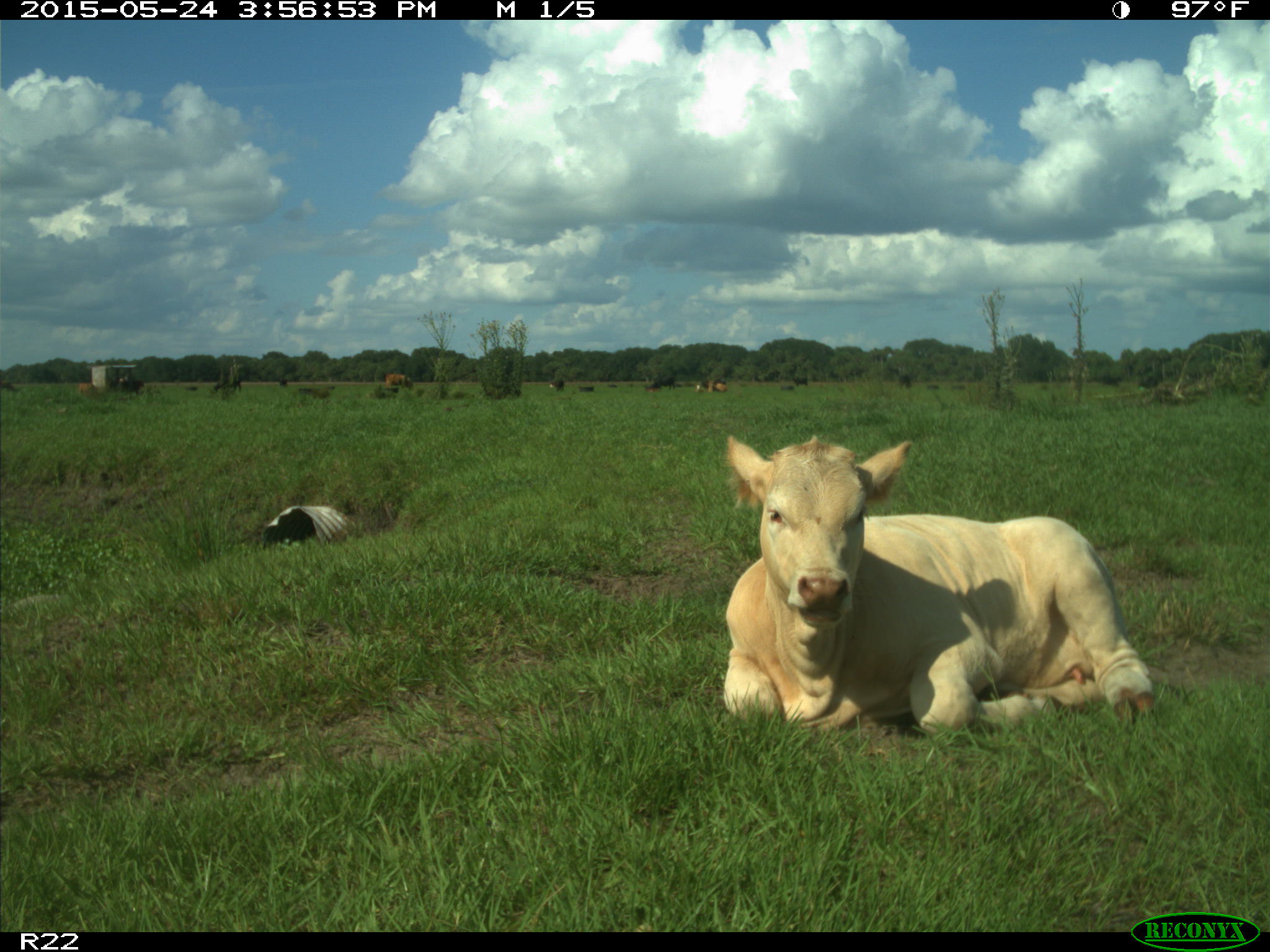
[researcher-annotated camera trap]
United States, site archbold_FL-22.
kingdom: Animalia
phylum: Chordata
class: Mammalia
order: Artiodactyla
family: Bovidae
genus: Bos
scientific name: Bos taurus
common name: domestic cow